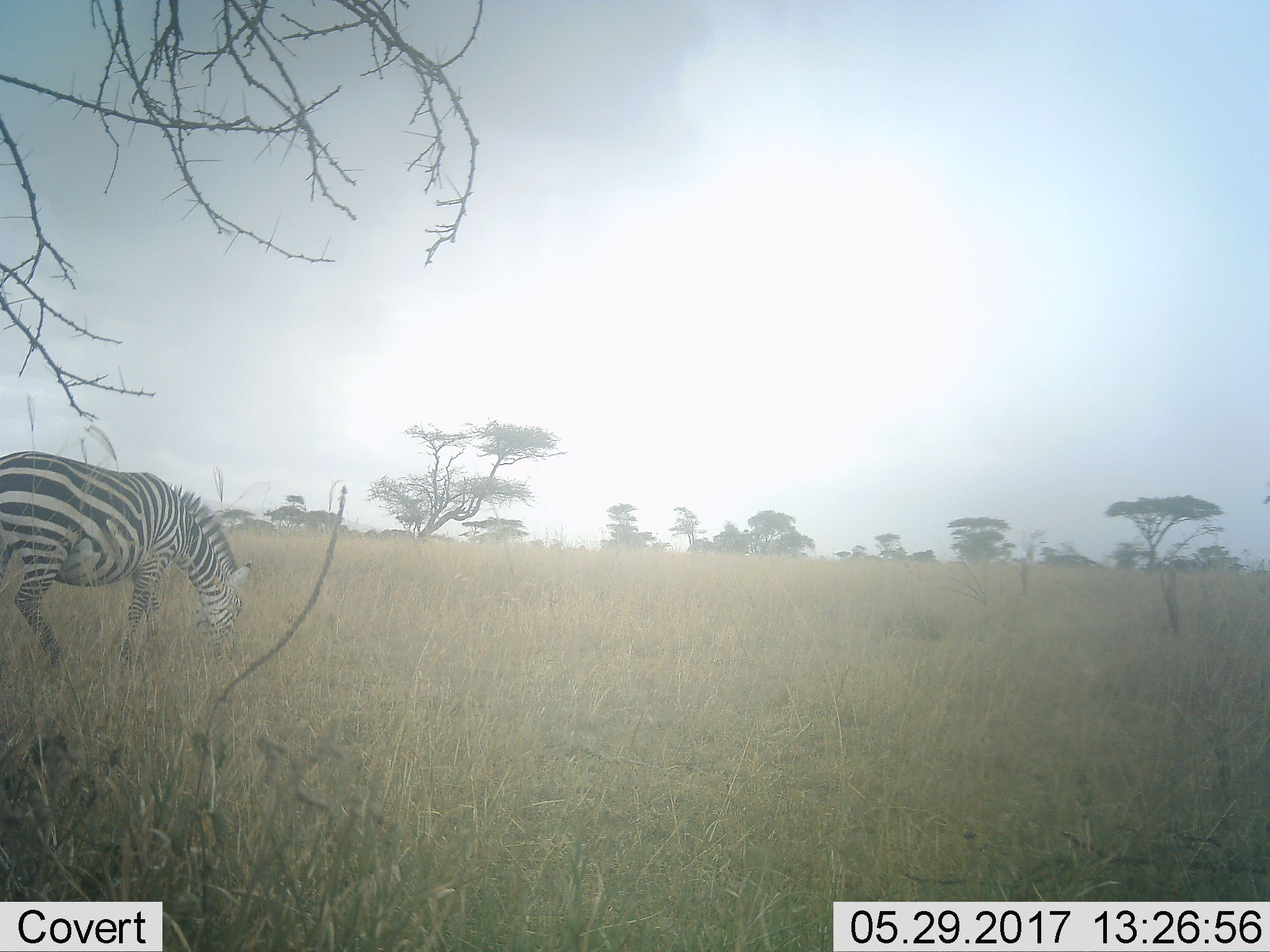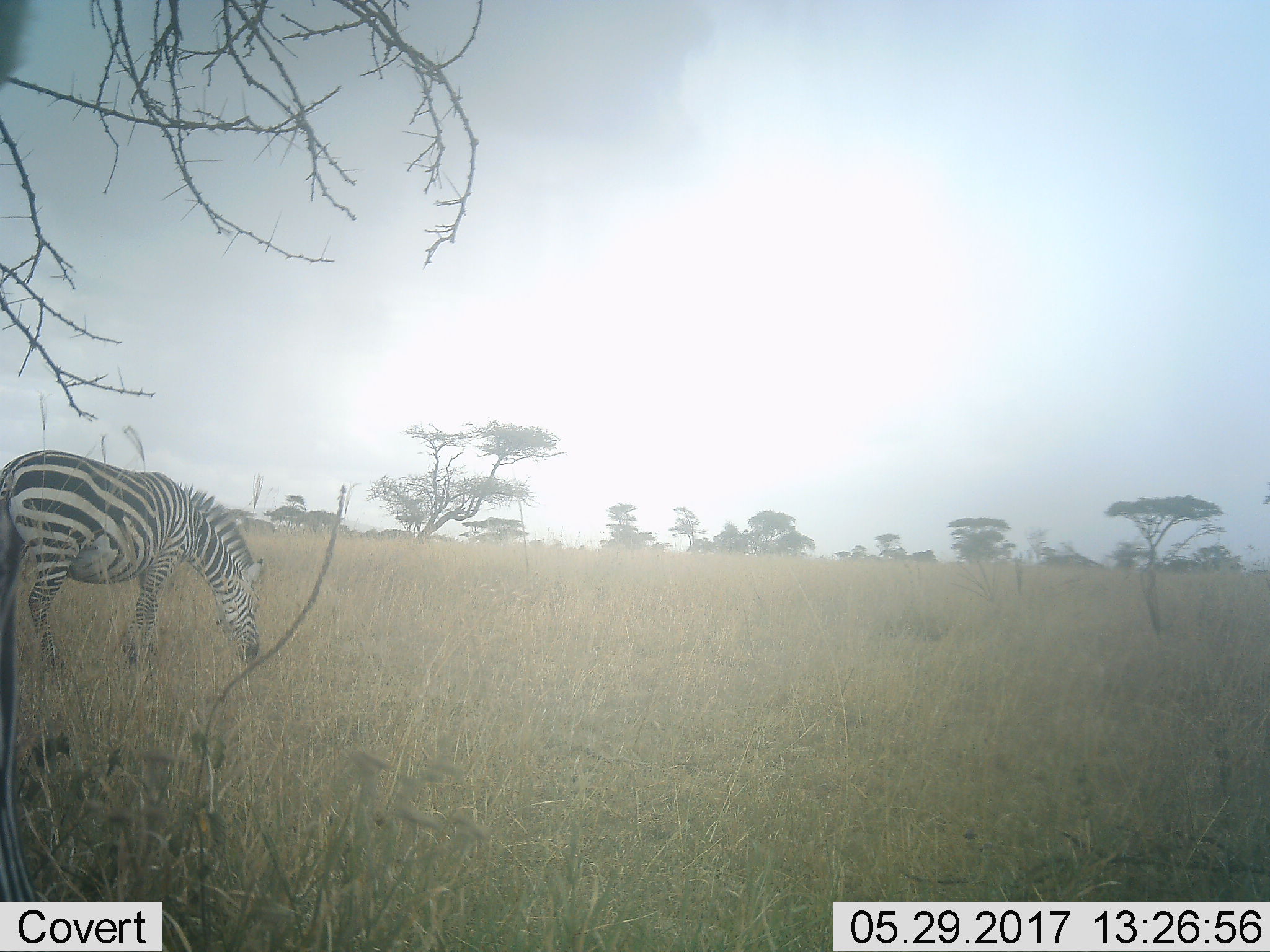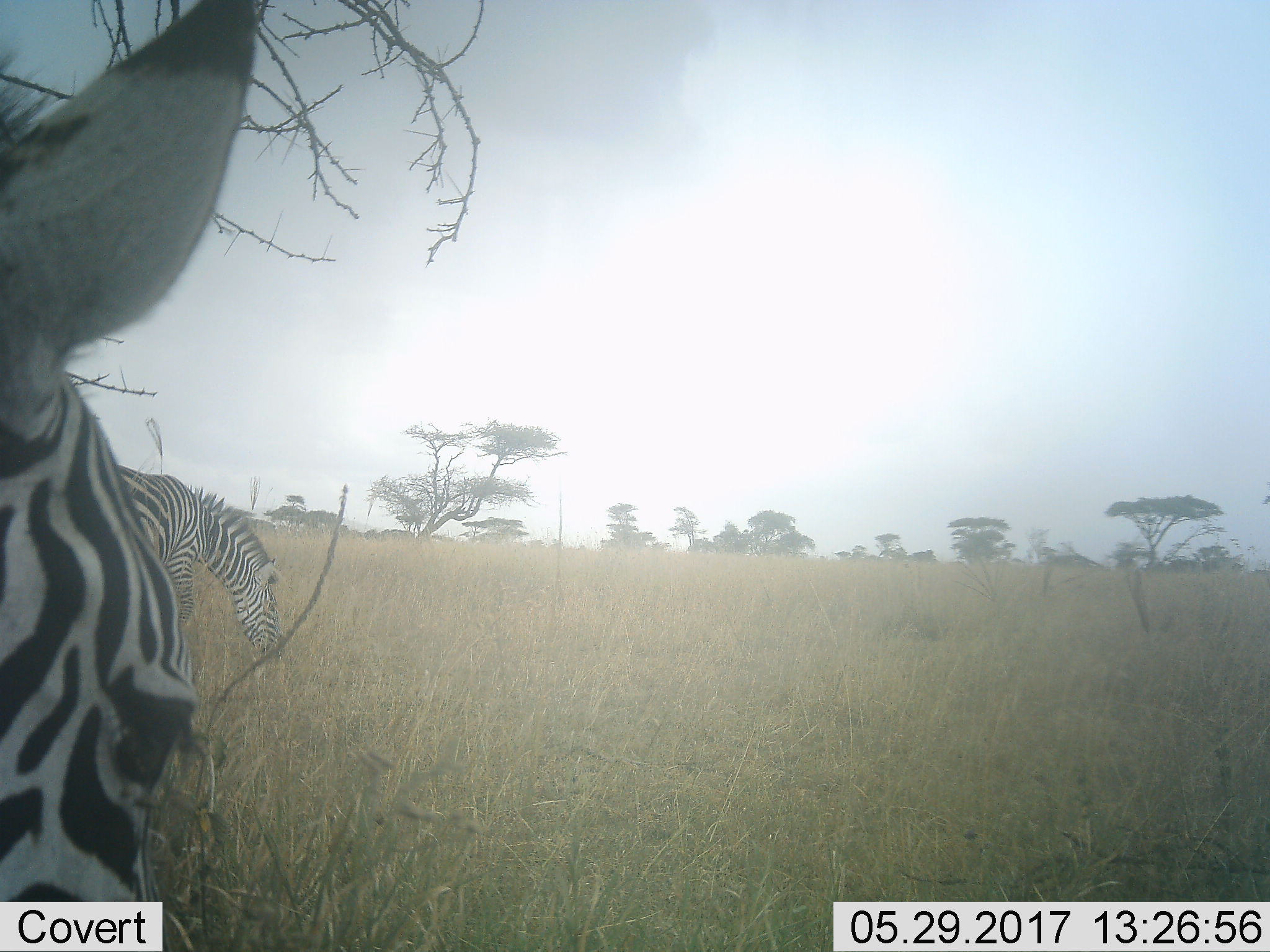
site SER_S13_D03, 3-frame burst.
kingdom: Animalia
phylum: Chordata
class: Mammalia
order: Perissodactyla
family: Equidae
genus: Equus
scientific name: Equus quagga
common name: plains zebra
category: zebraplains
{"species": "zebraplains (plains zebra) (Equus quagga)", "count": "2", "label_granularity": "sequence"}